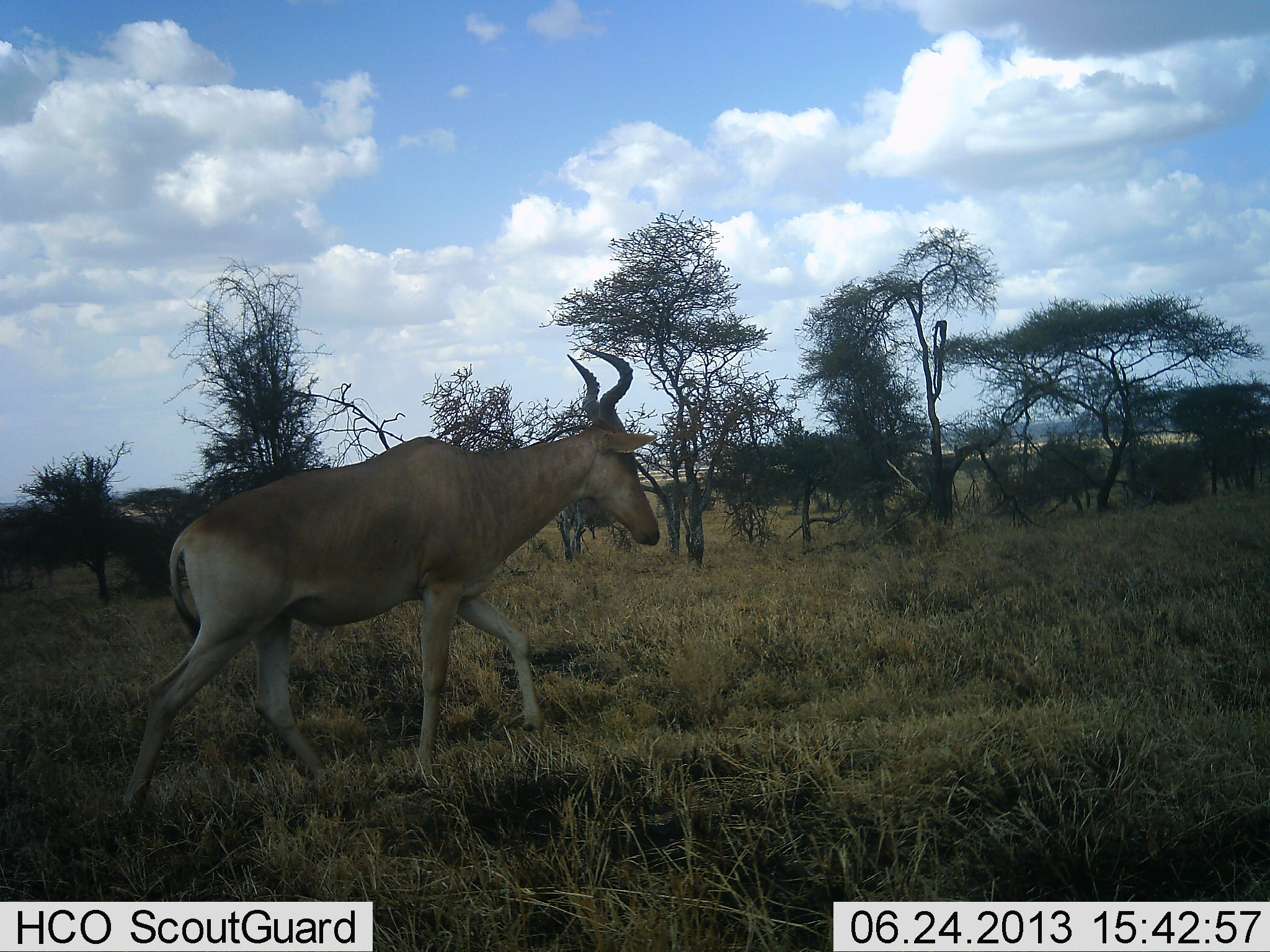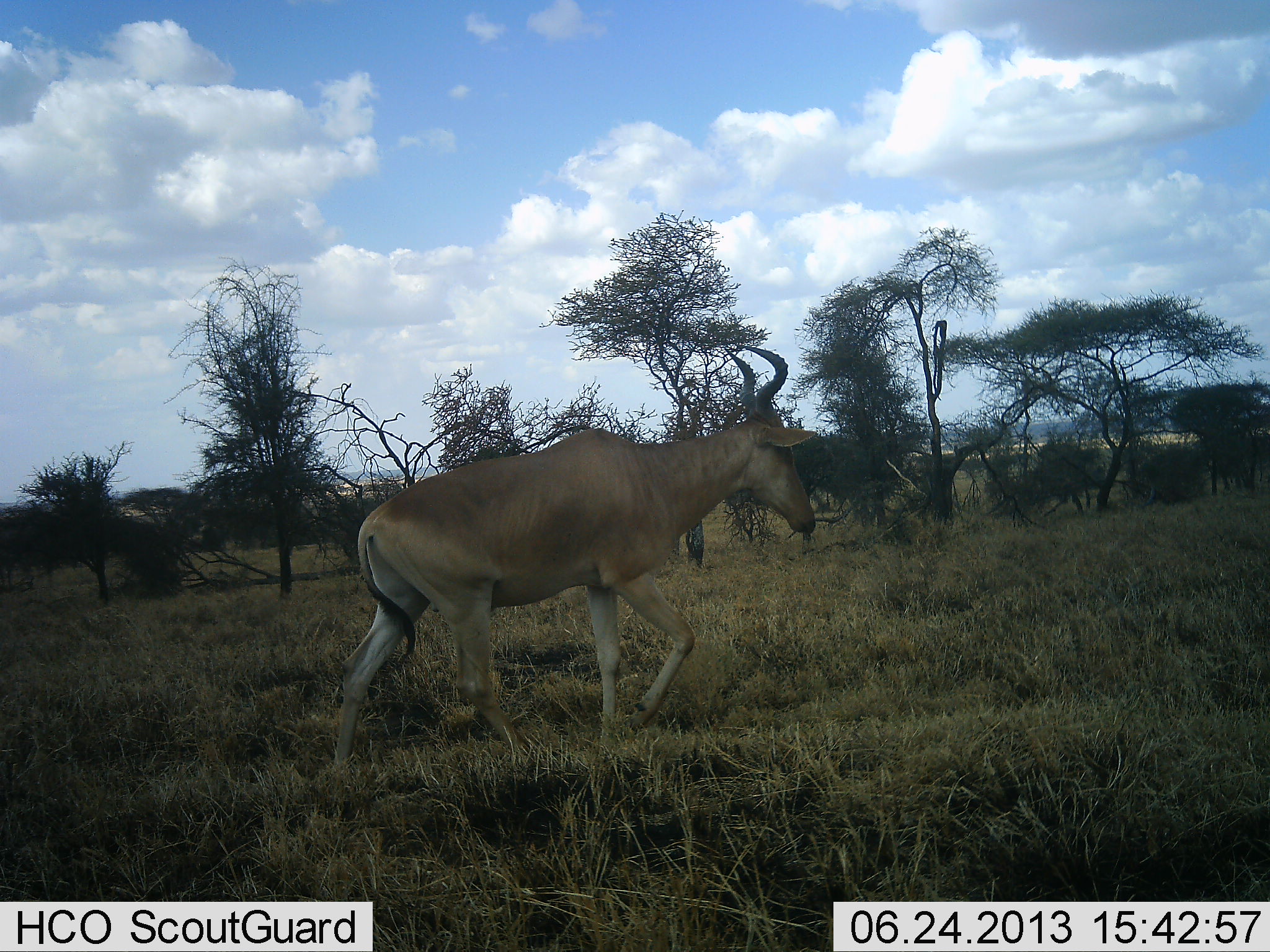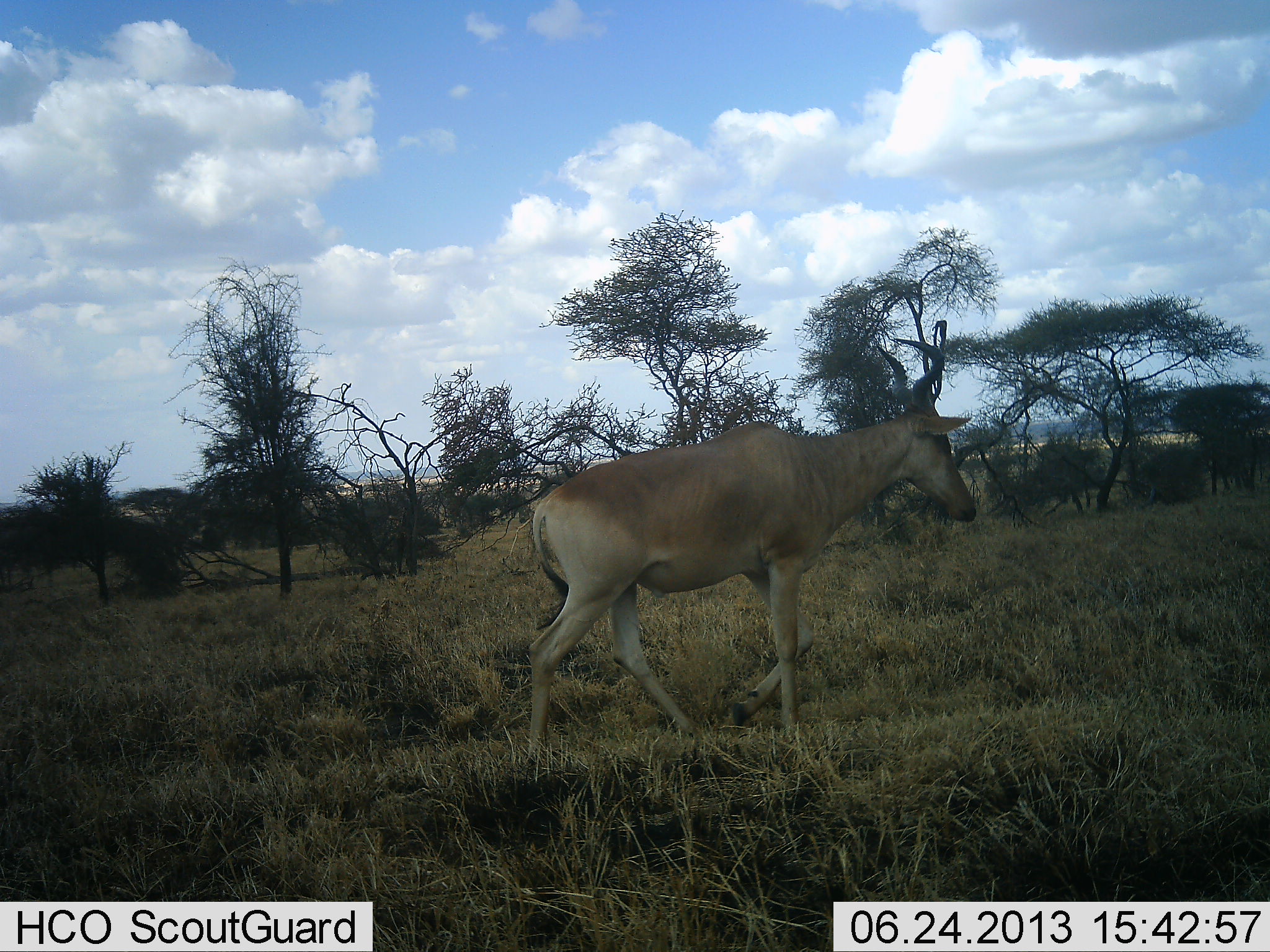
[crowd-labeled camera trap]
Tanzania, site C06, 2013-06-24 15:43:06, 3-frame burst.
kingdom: Animalia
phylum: Chordata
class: Mammalia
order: Artiodactyla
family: Bovidae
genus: Alcelaphus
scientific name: Alcelaphus buselaphus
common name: hartebeest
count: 1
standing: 8%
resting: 0%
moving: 100%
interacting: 0%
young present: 0%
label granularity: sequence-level